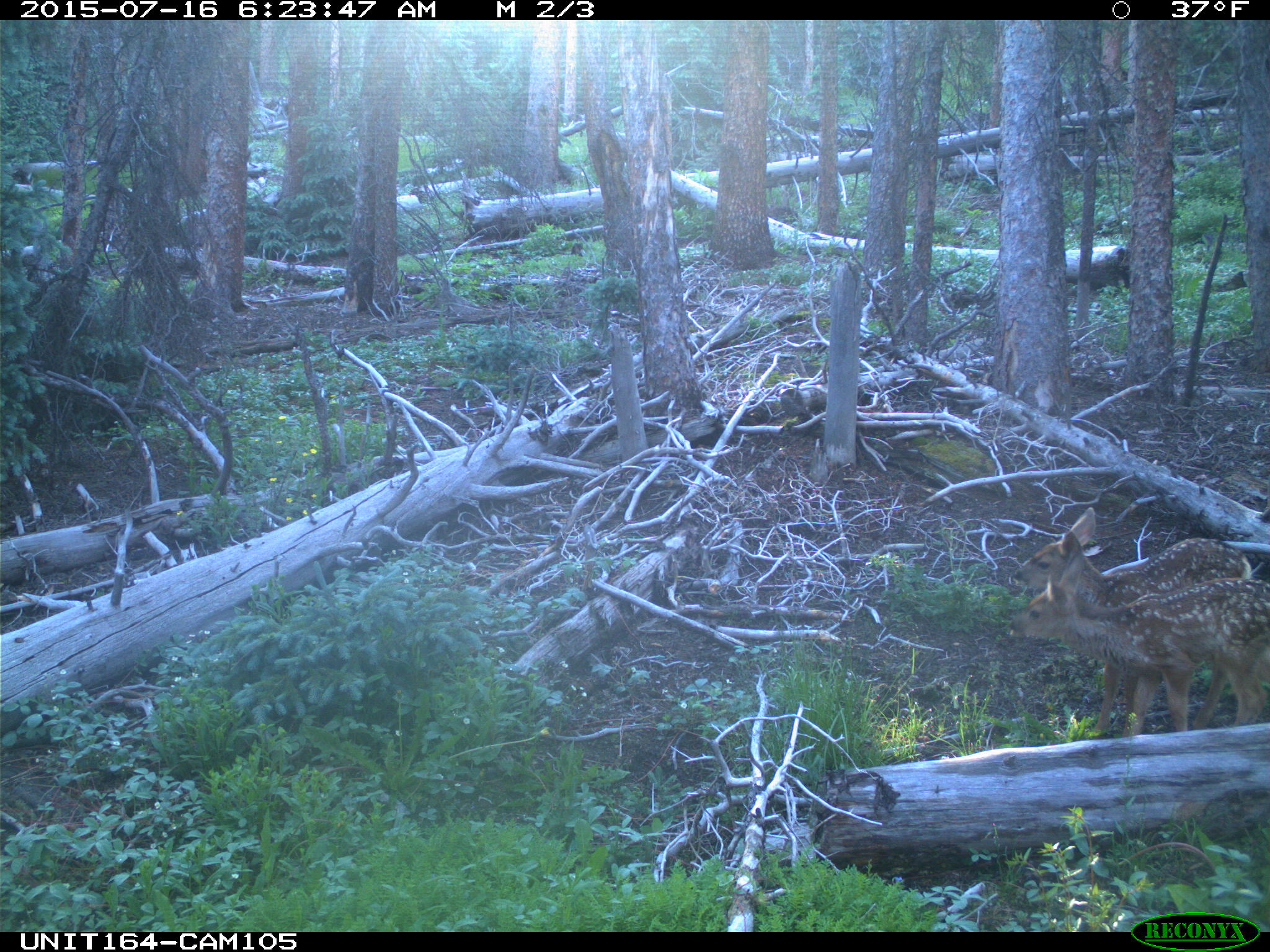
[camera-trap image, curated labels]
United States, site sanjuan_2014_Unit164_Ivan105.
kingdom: Animalia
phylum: Chordata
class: Mammalia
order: Artiodactyla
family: Cervidae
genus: Odocoileus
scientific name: Odocoileus hemionus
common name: mule deer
Odocoileus hemionus (mule deer).